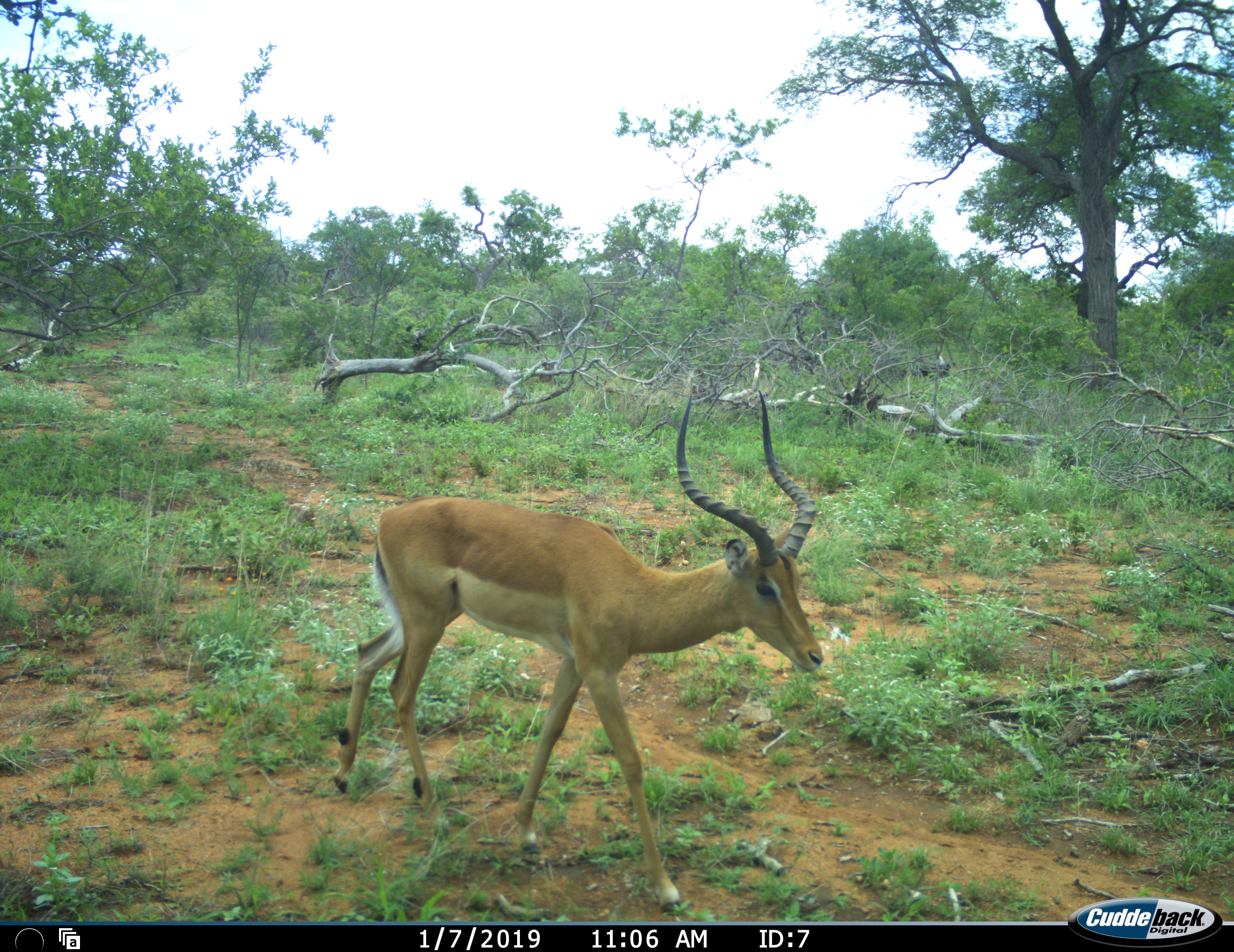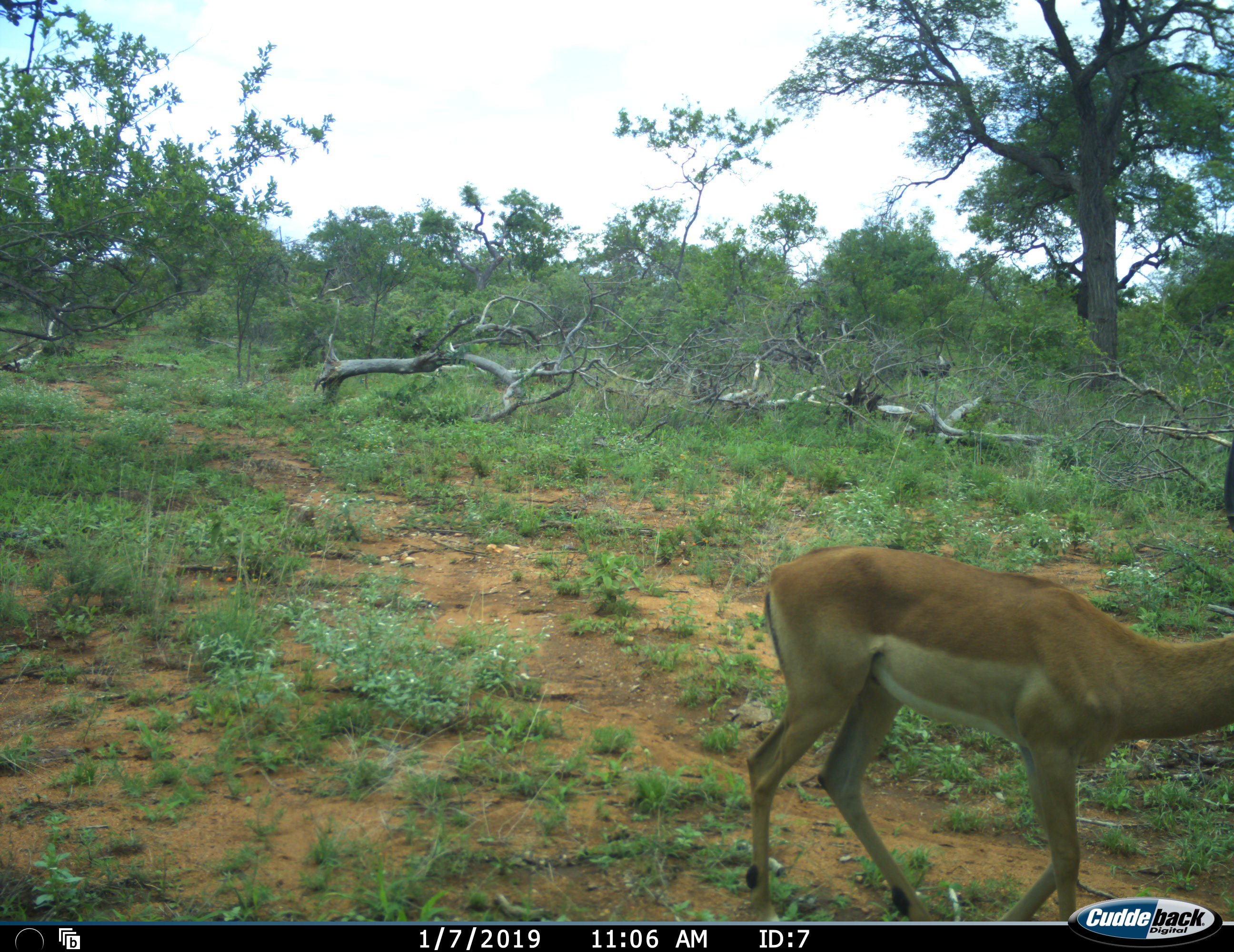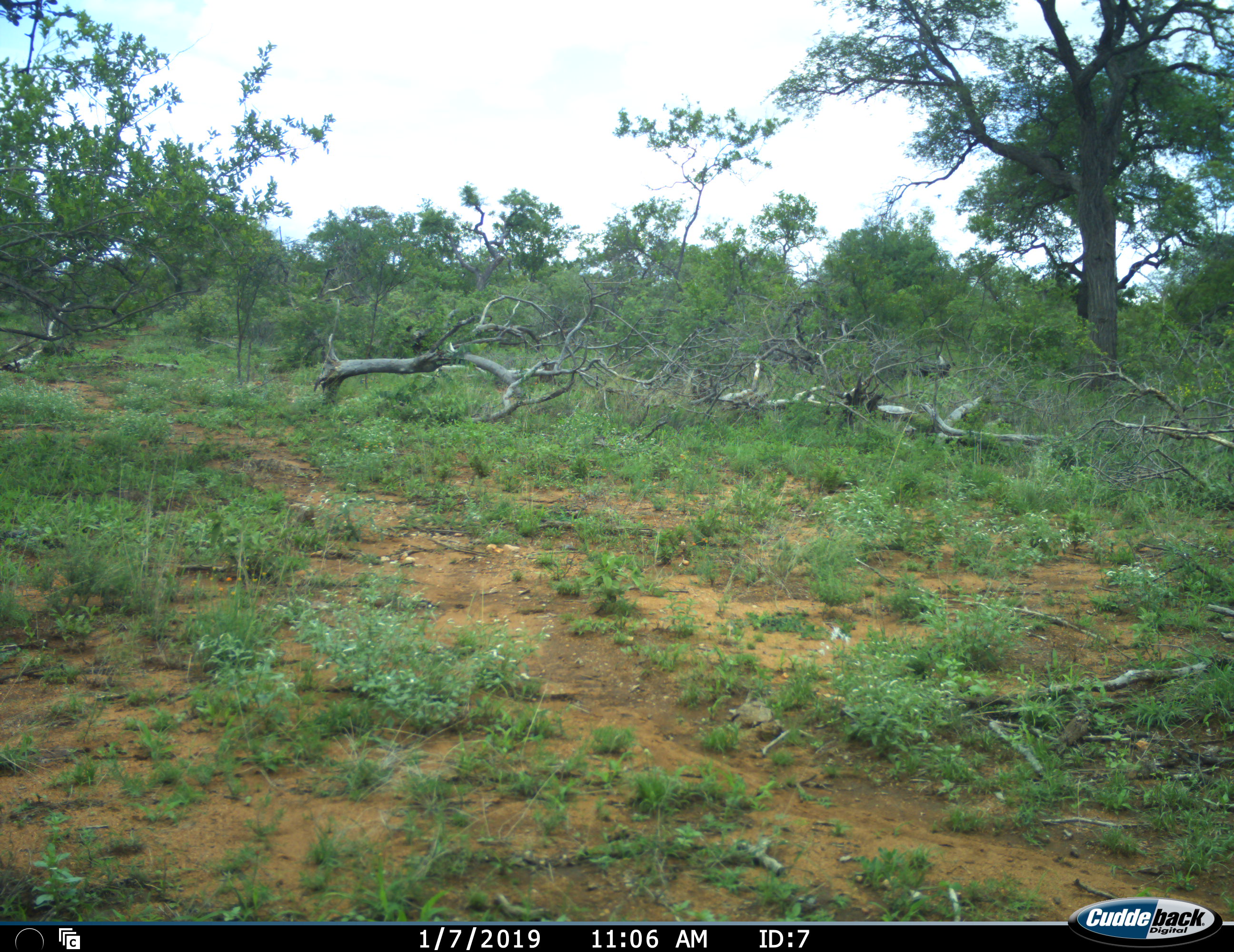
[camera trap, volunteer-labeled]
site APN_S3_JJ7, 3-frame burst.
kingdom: Animalia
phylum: Chordata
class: Mammalia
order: Artiodactyla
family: Bovidae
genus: Aepyceros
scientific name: Aepyceros melampus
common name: impala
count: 1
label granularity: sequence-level